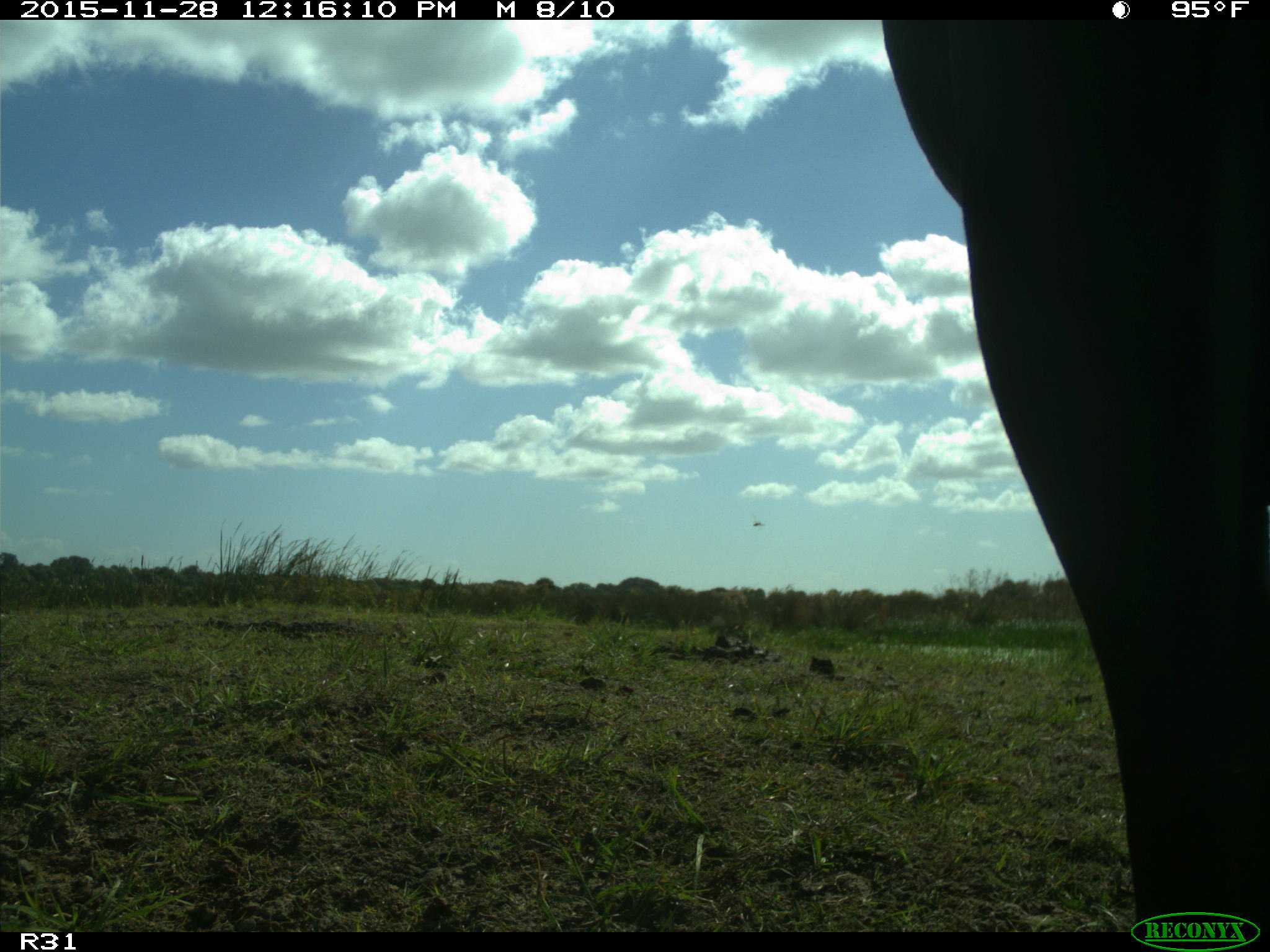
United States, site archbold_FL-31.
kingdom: Animalia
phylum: Chordata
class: Mammalia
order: Artiodactyla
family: Bovidae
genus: Bos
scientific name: Bos taurus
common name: domestic cow